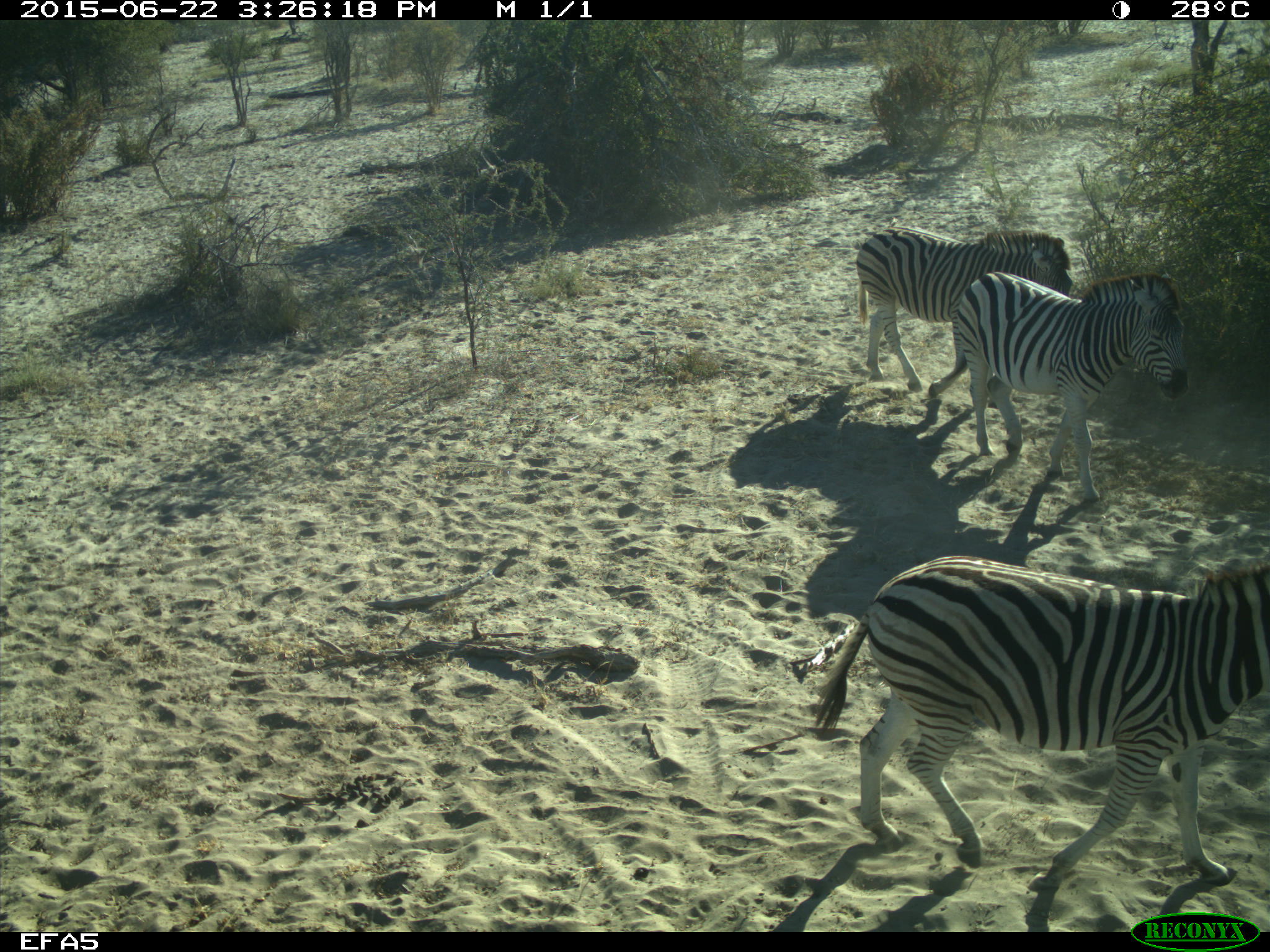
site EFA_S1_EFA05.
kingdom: Animalia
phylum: Chordata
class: Mammalia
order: Perissodactyla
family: Equidae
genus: Equus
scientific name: Equus quagga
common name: plains zebra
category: zebraplains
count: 3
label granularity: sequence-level